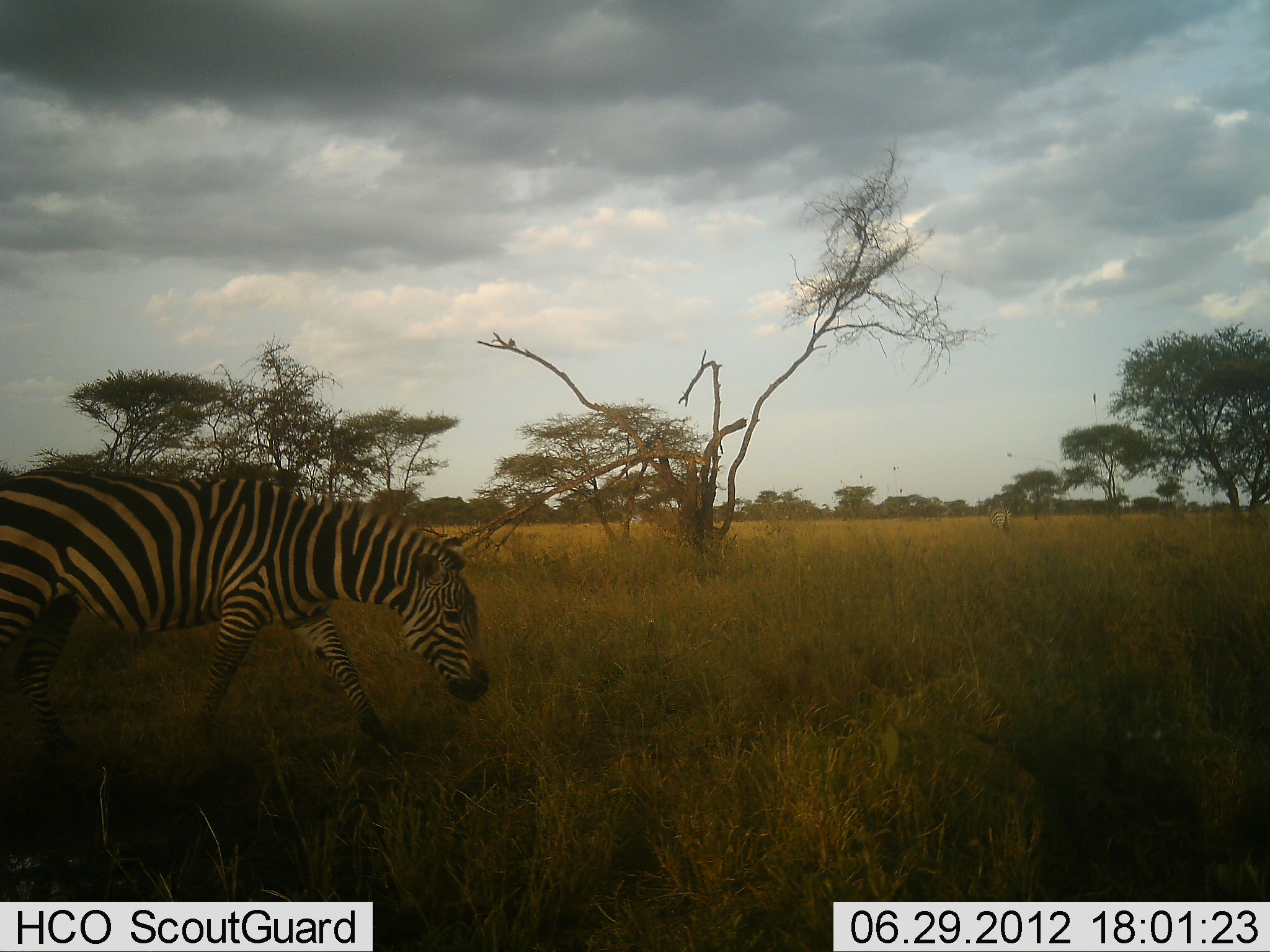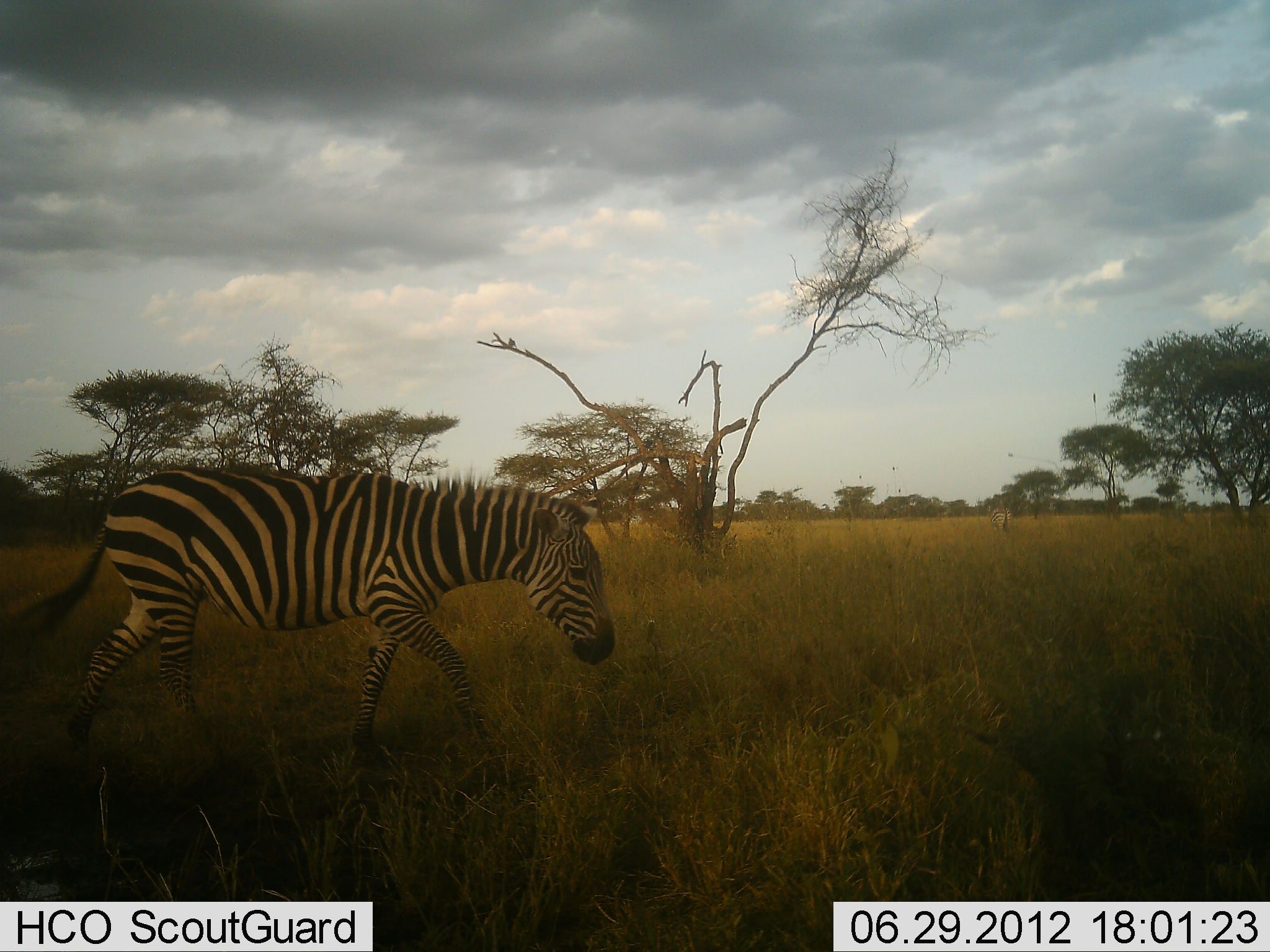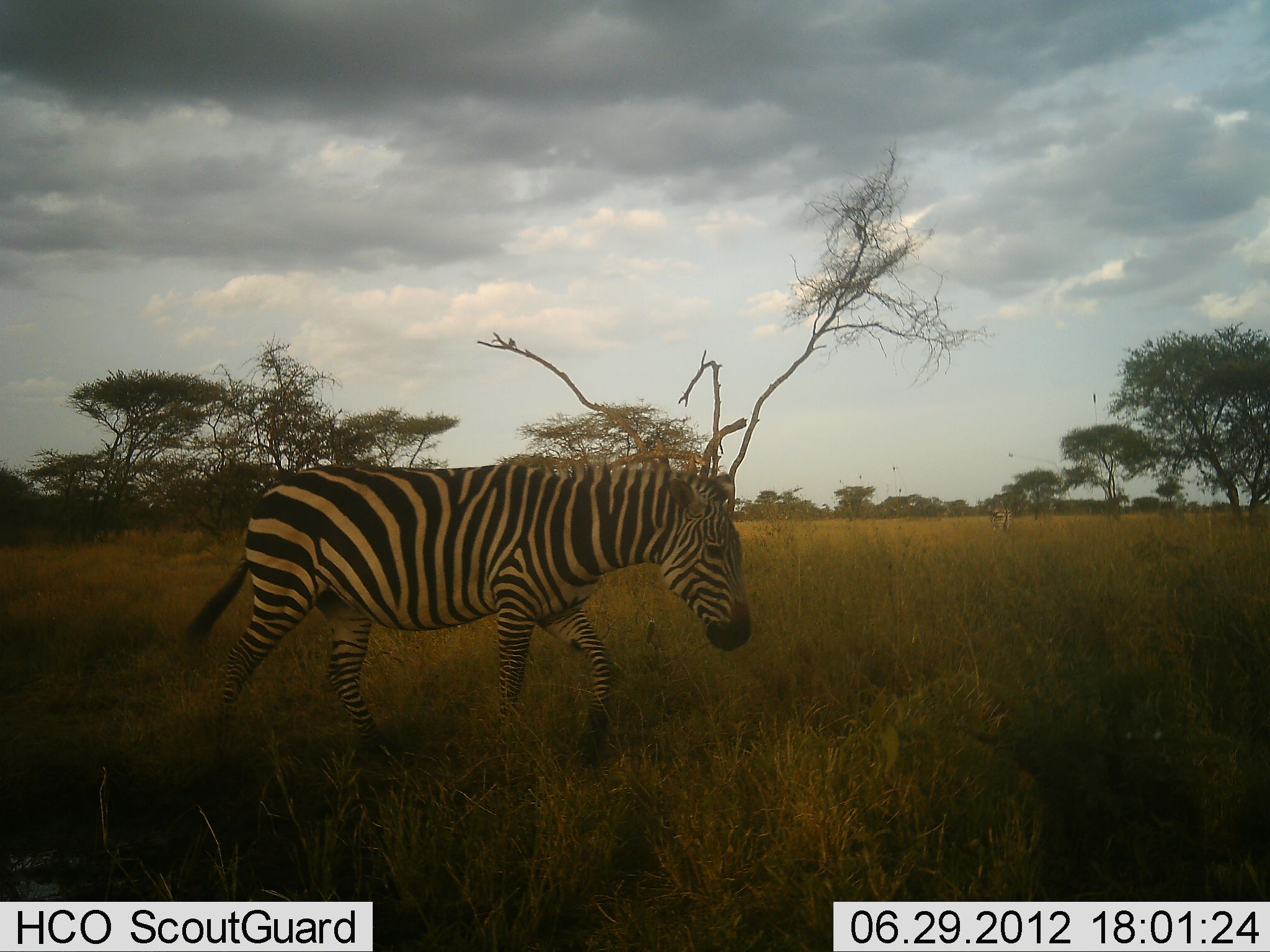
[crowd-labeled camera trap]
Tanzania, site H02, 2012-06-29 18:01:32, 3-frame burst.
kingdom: Animalia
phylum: Chordata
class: Mammalia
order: Perissodactyla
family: Equidae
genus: Equus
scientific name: Equus quagga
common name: plains zebra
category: zebra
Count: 1.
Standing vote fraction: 20%.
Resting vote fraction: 0%.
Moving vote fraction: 100%.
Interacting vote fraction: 0%.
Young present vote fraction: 0%.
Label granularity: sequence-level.